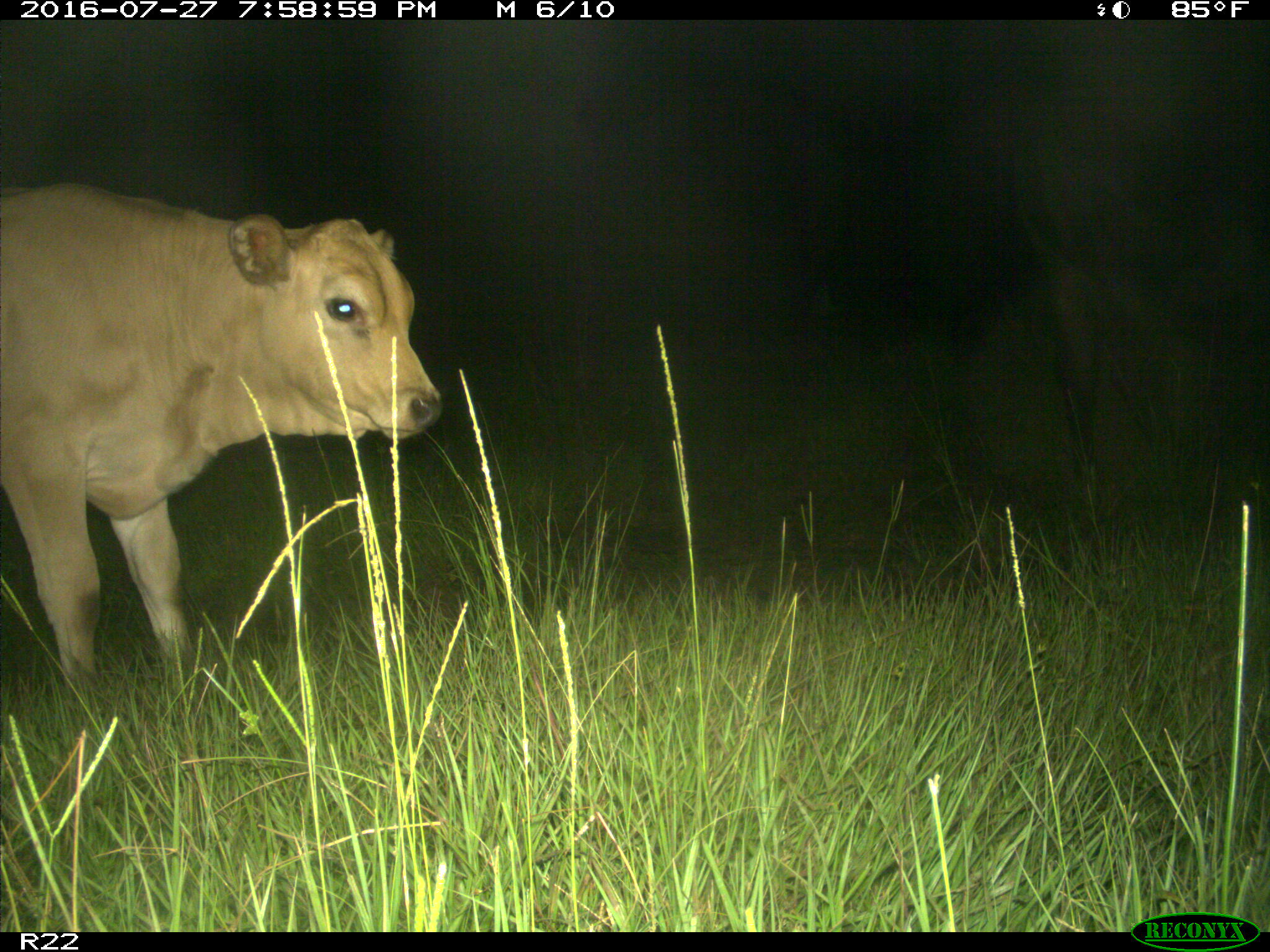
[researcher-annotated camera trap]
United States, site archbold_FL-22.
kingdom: Animalia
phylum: Chordata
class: Mammalia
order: Artiodactyla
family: Bovidae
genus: Bos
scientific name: Bos taurus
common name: domestic cow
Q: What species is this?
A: Bos taurus (domestic cow).